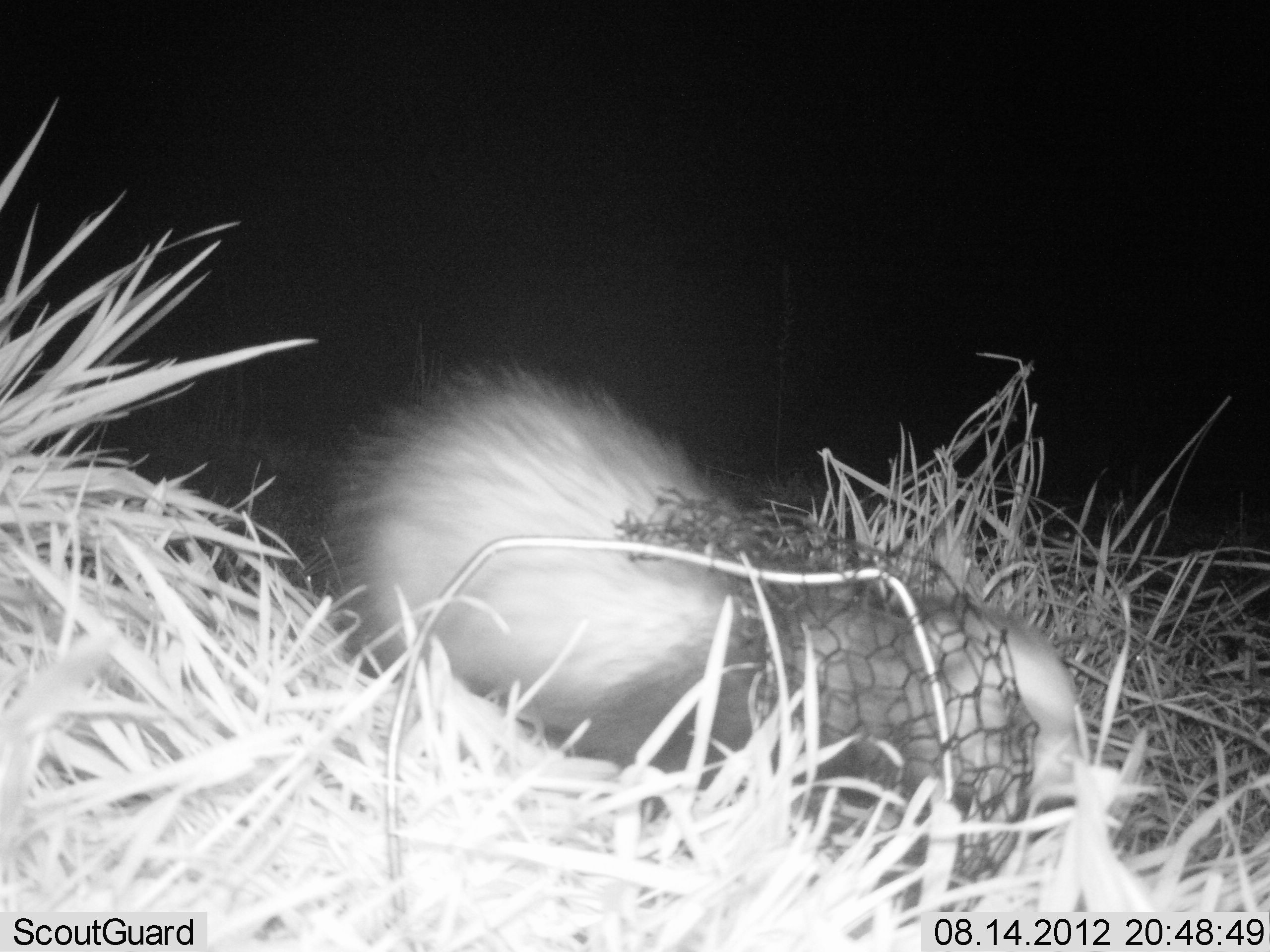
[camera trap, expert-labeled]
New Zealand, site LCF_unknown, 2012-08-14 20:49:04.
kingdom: Animalia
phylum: Chordata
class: Mammalia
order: Carnivora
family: Mustelidae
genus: Mustela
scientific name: Mustela furo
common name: ferret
Ferret (Mustela furo).